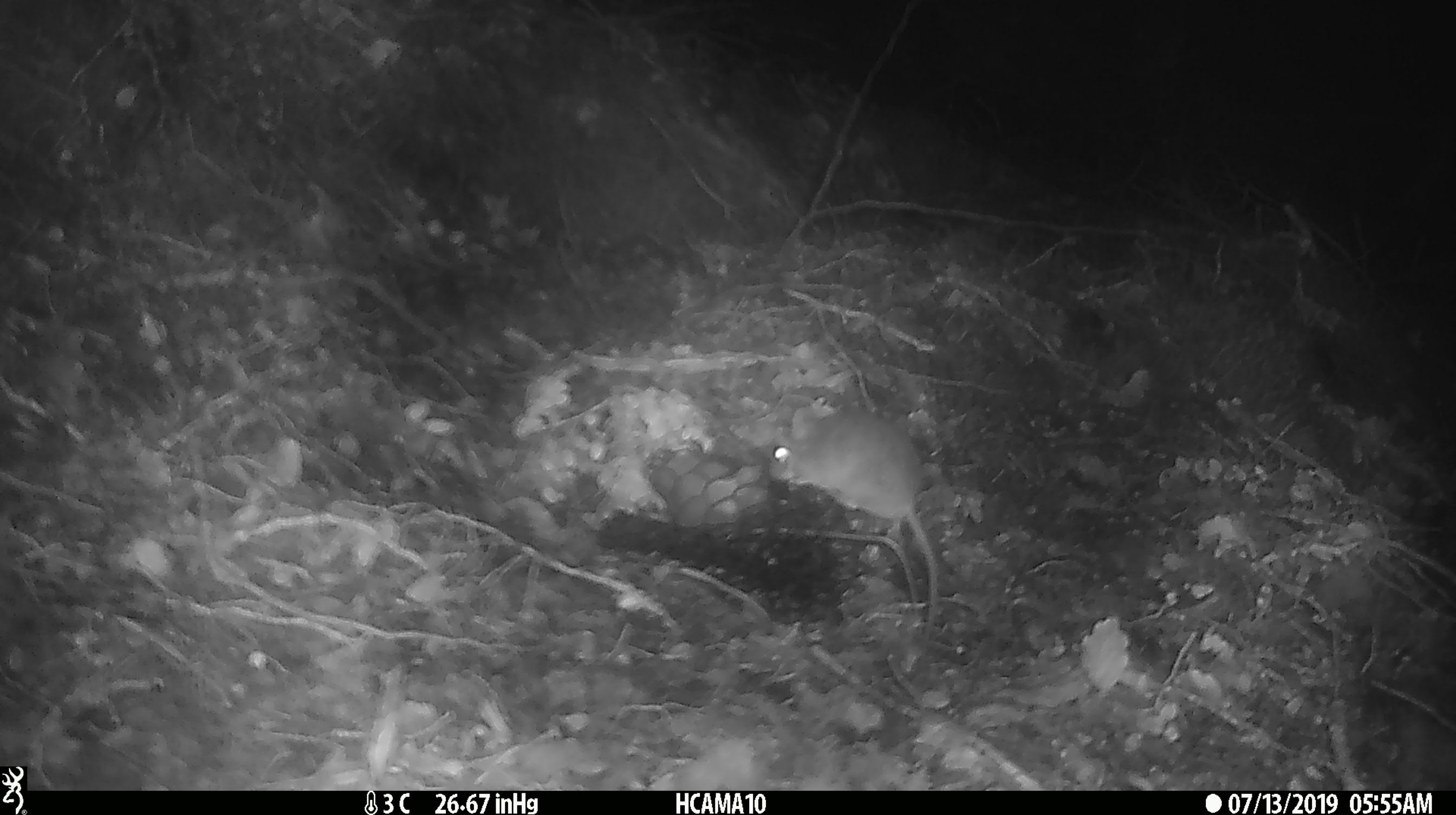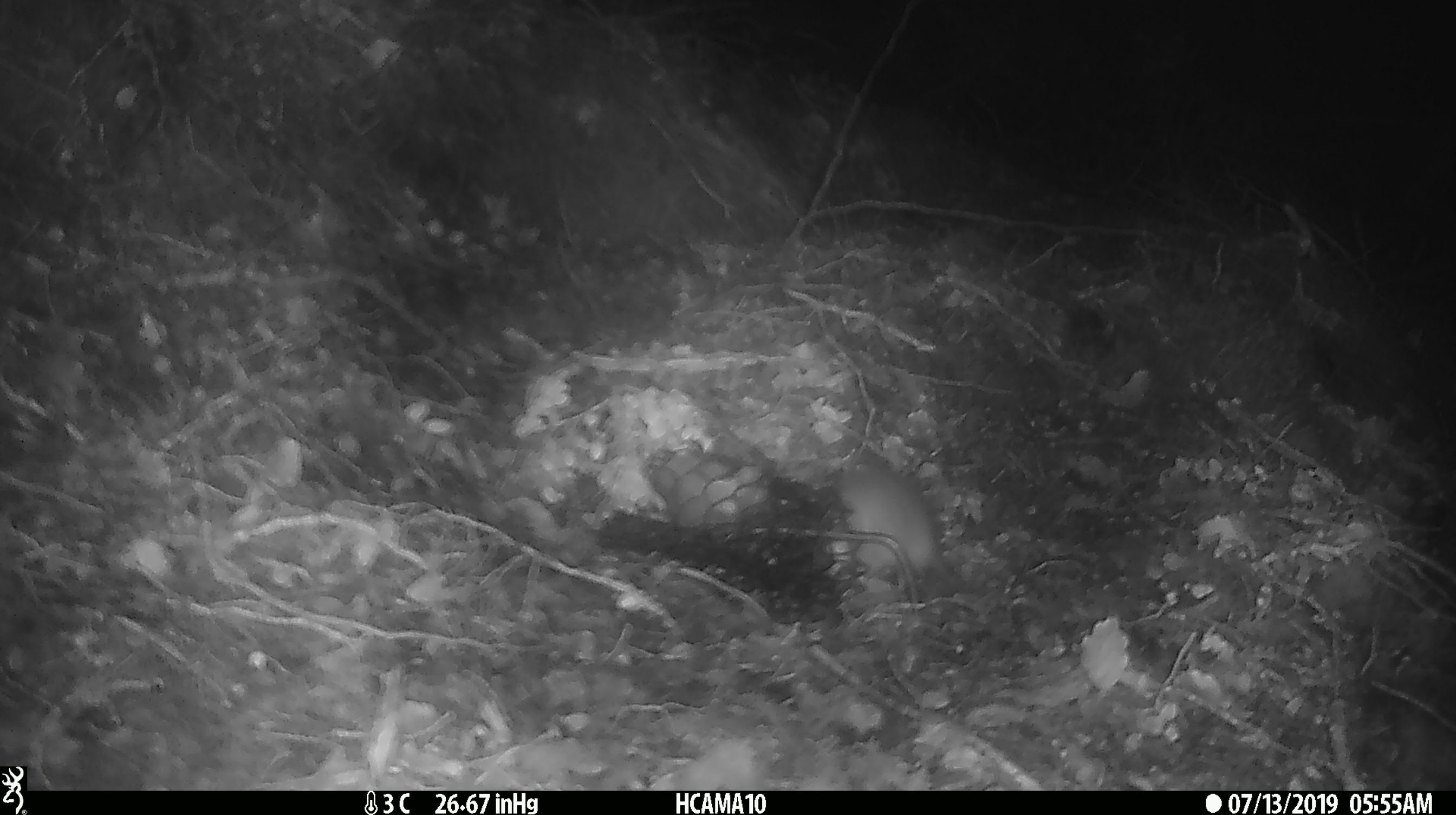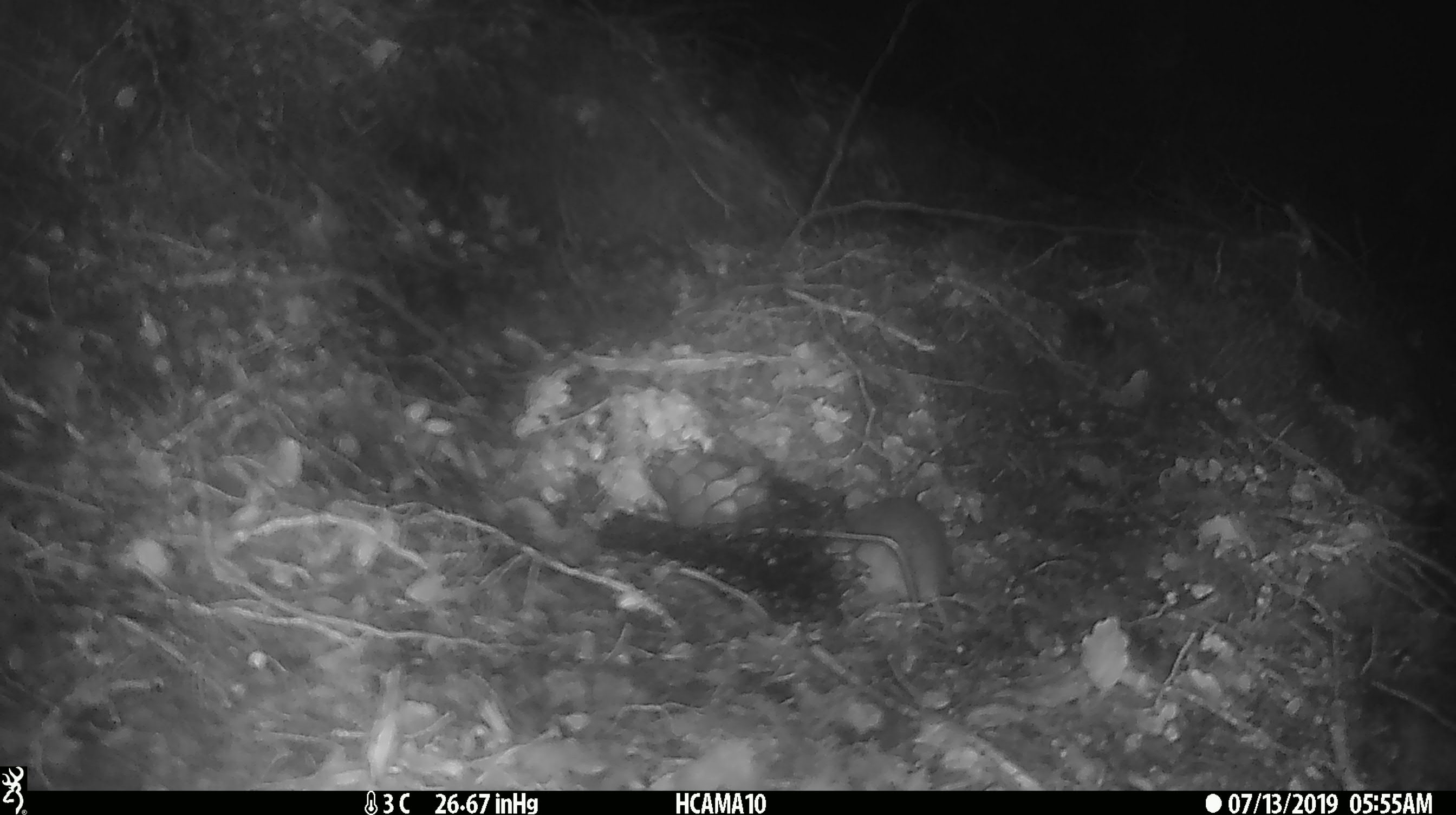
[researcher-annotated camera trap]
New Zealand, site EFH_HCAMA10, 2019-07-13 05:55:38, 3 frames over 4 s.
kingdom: Animalia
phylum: Chordata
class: Mammalia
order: Rodentia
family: Muridae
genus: Mus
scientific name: Mus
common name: mouse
Mouse (Mus).